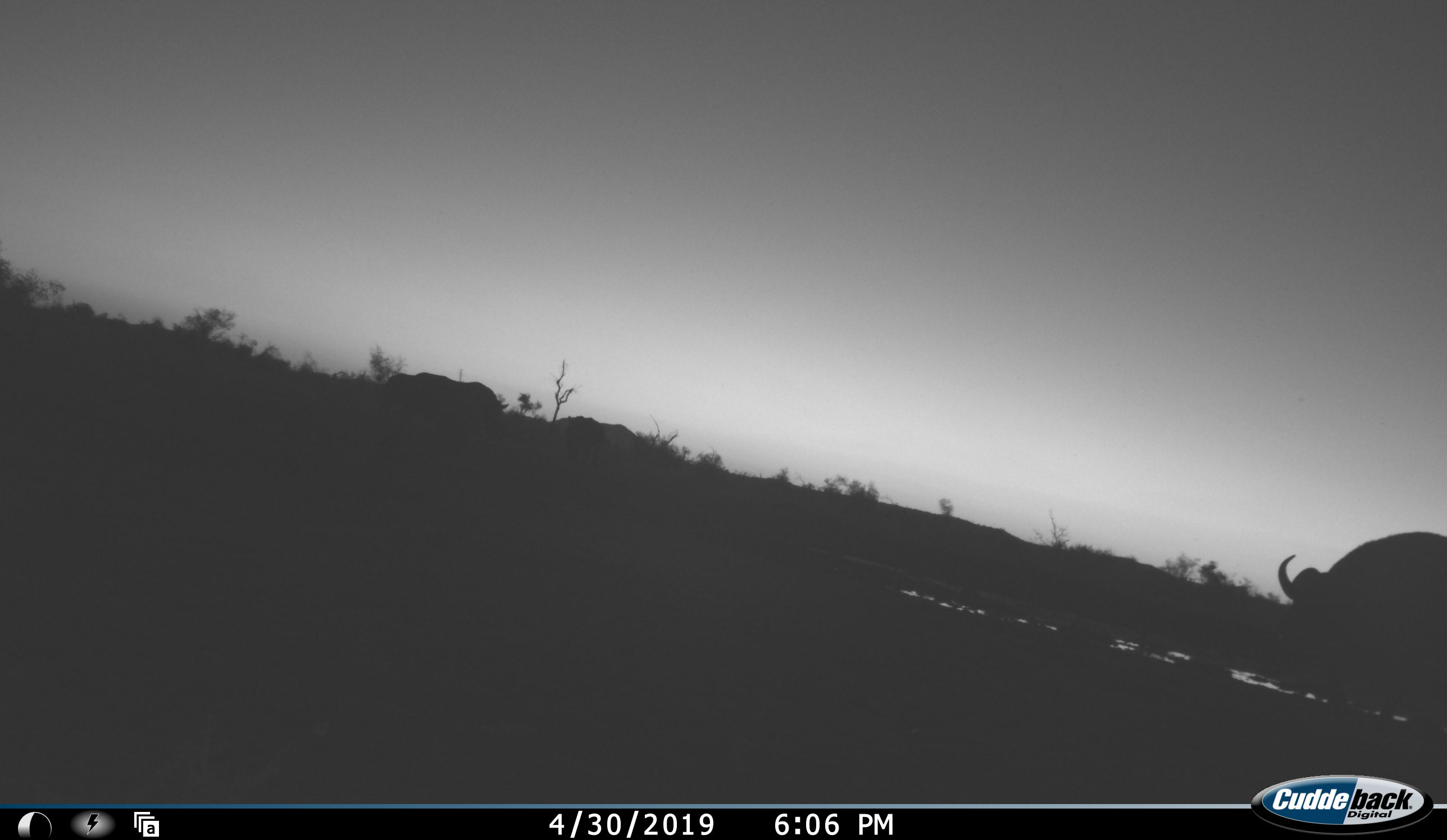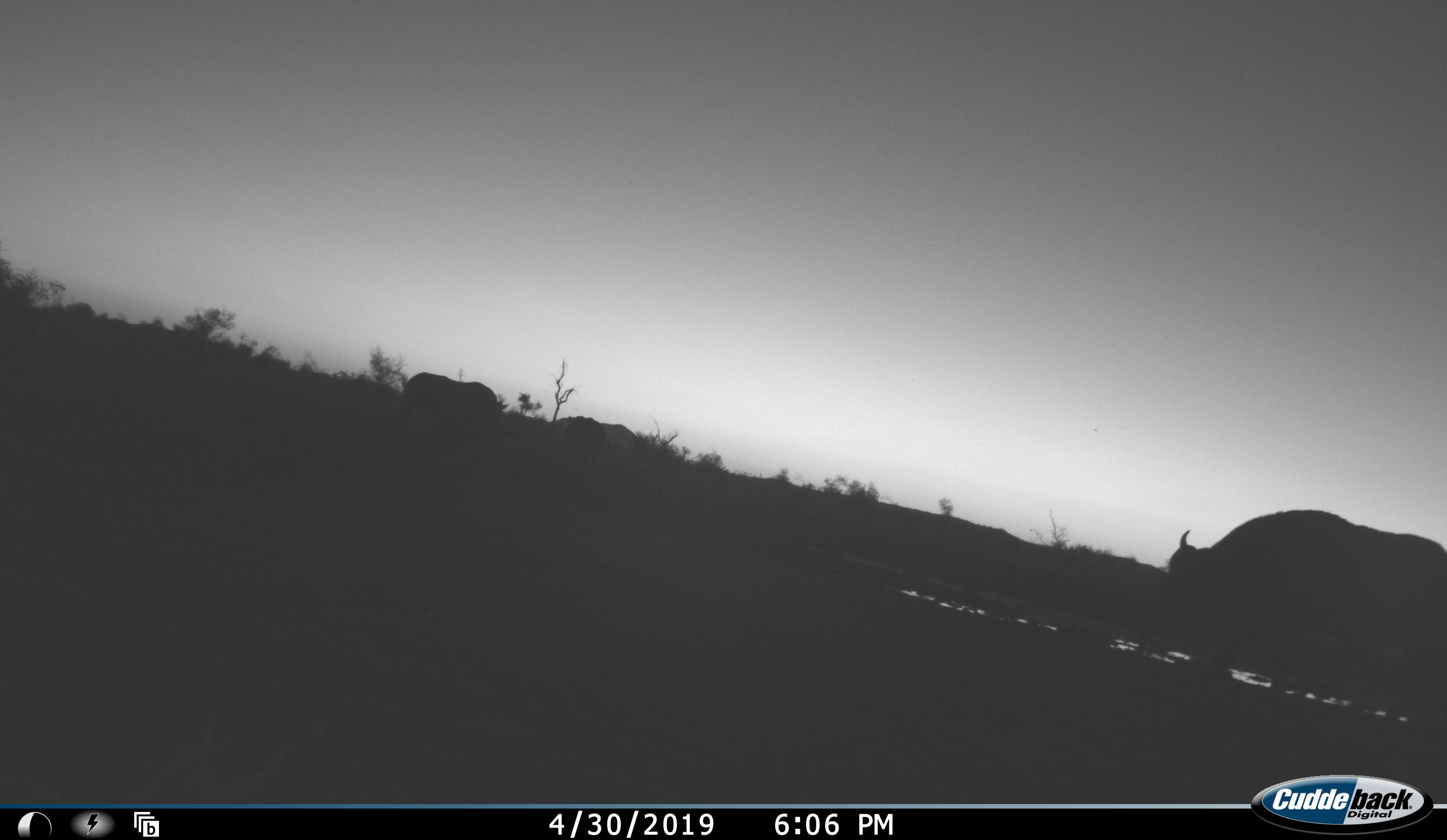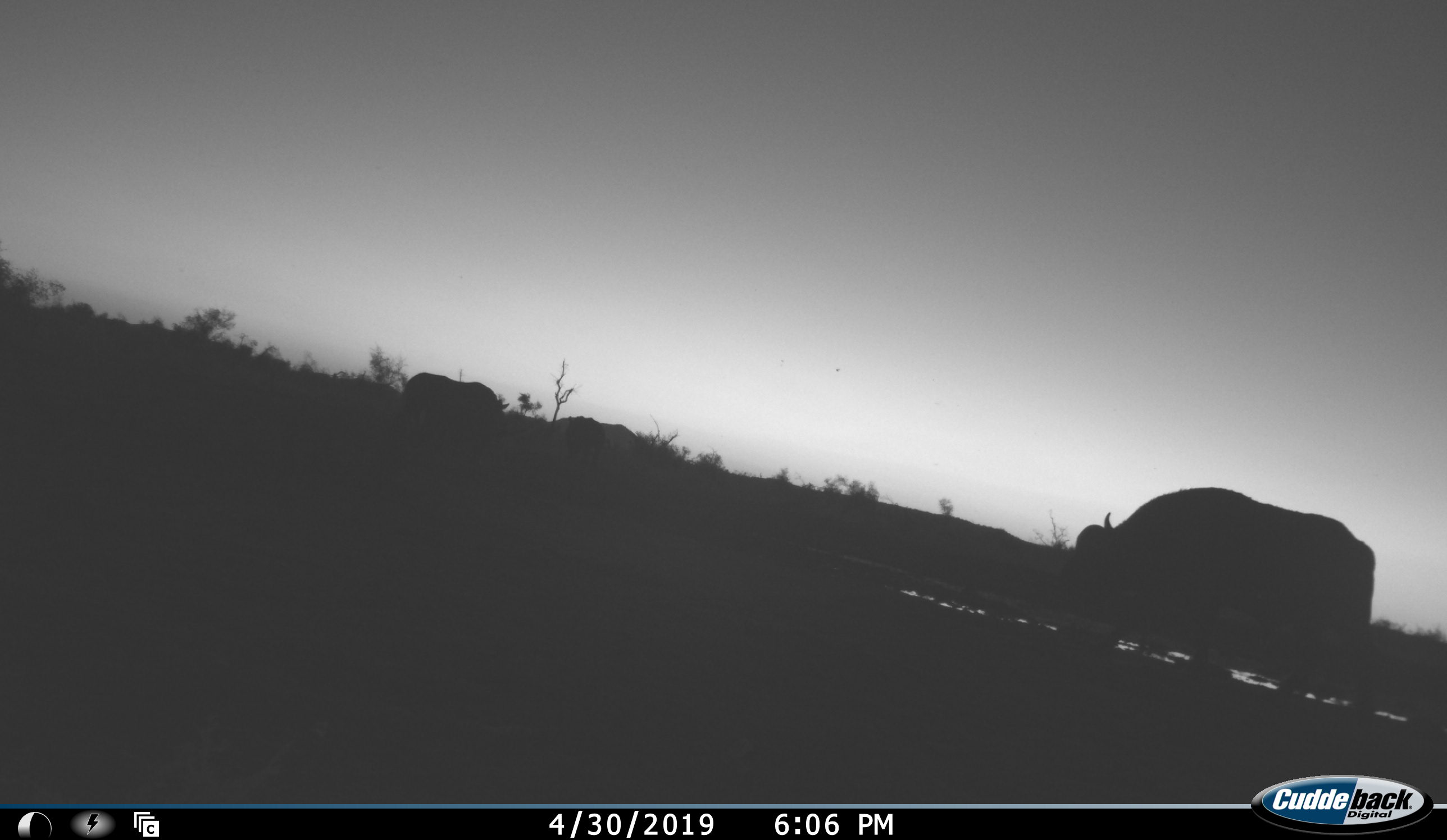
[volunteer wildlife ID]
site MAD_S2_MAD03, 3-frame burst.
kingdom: Animalia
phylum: Chordata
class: Mammalia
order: Artiodactyla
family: Bovidae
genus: Syncerus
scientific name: Syncerus caffer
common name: african buffalo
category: buffalo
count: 2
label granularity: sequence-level